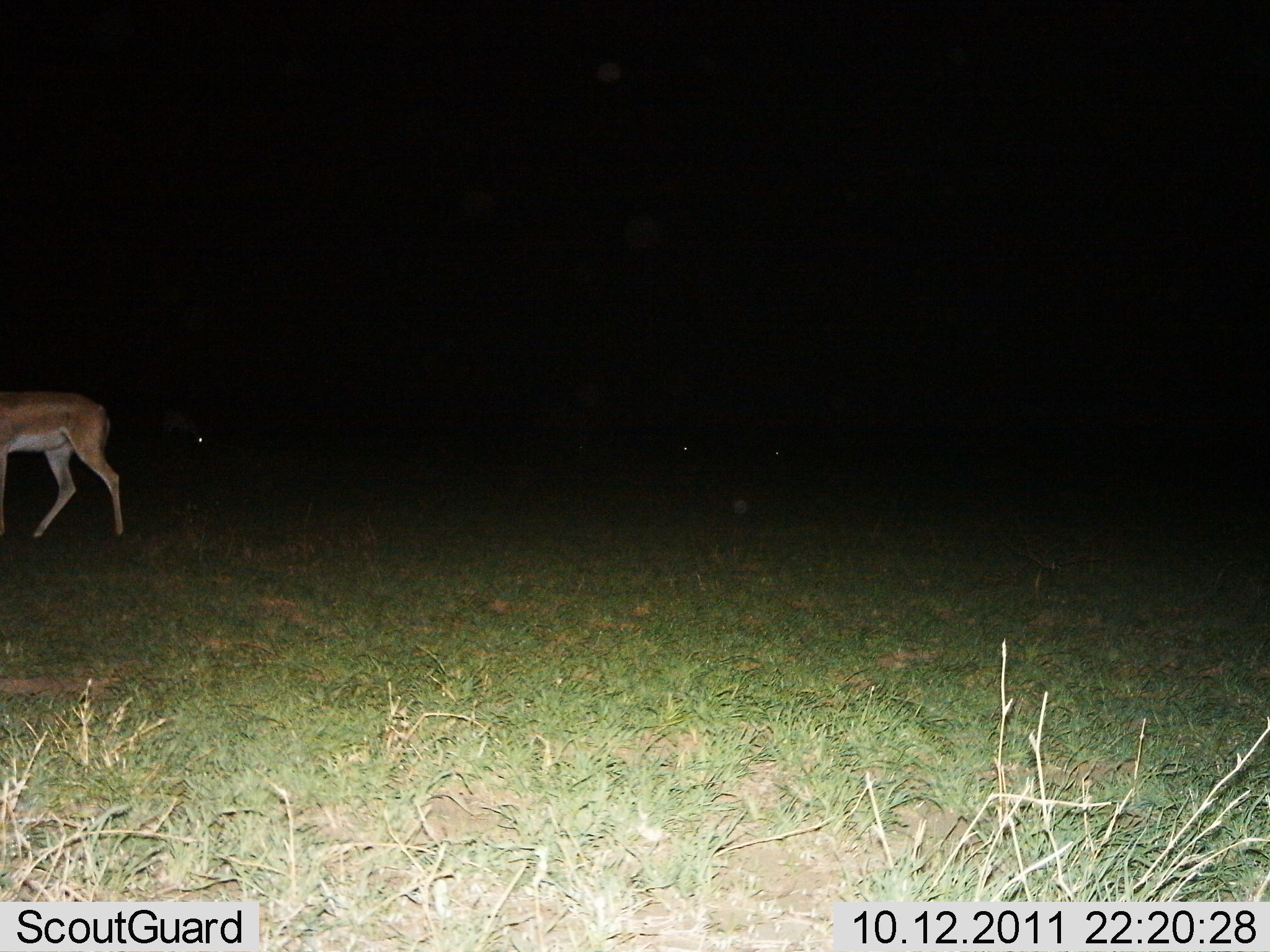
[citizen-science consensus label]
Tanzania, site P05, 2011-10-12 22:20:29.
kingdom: Animalia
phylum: Chordata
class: Mammalia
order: Artiodactyla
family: Bovidae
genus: Nanger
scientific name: Nanger granti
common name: grant's gazelle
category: gazellegrants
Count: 1.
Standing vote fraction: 40%.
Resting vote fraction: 0%.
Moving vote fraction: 60%.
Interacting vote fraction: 0%.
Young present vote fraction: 0%.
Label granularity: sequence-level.